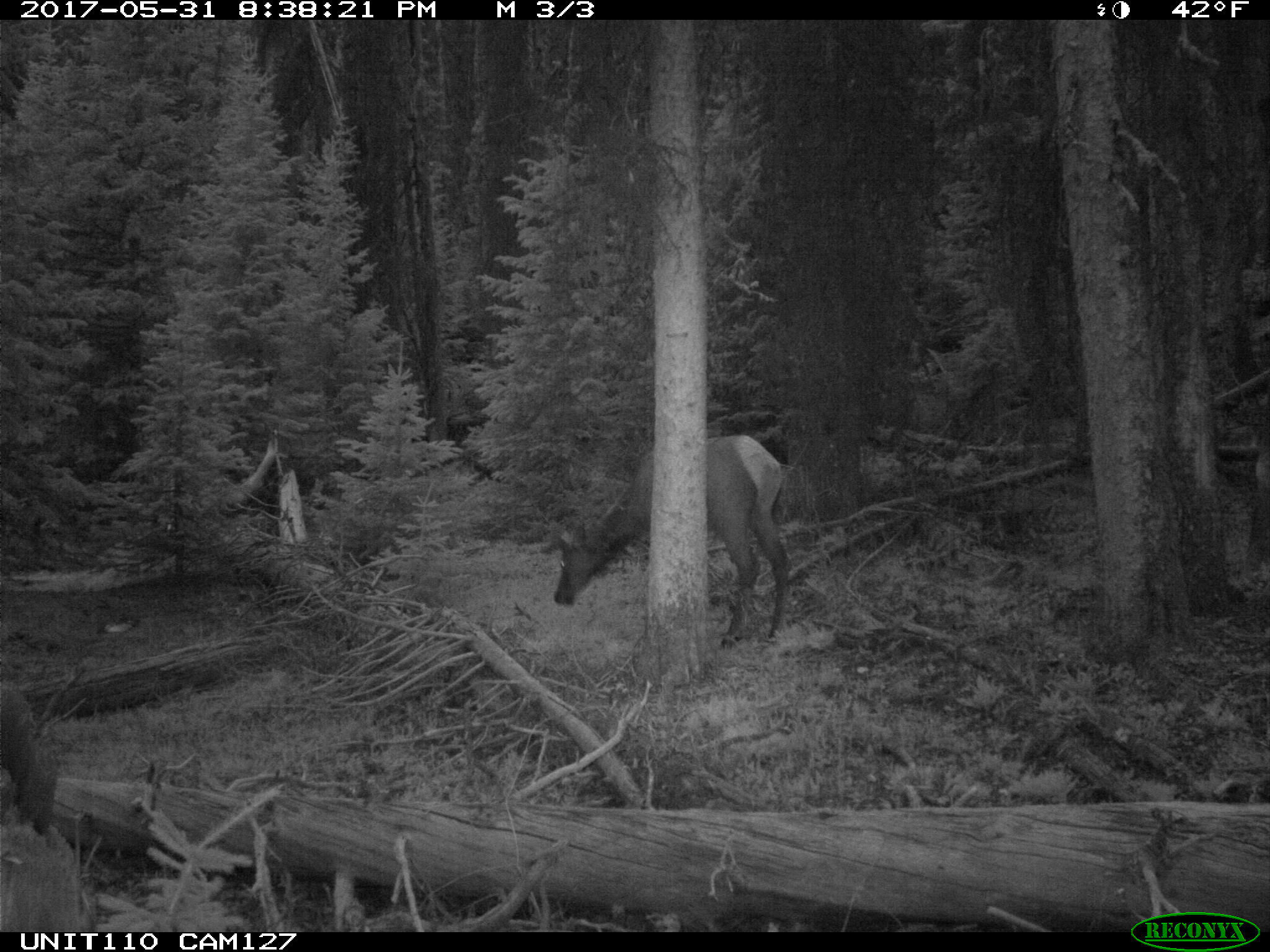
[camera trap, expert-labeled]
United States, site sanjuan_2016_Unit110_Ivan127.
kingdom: Animalia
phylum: Chordata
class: Mammalia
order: Artiodactyla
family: Cervidae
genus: Cervus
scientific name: Cervus elaphus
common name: red deer